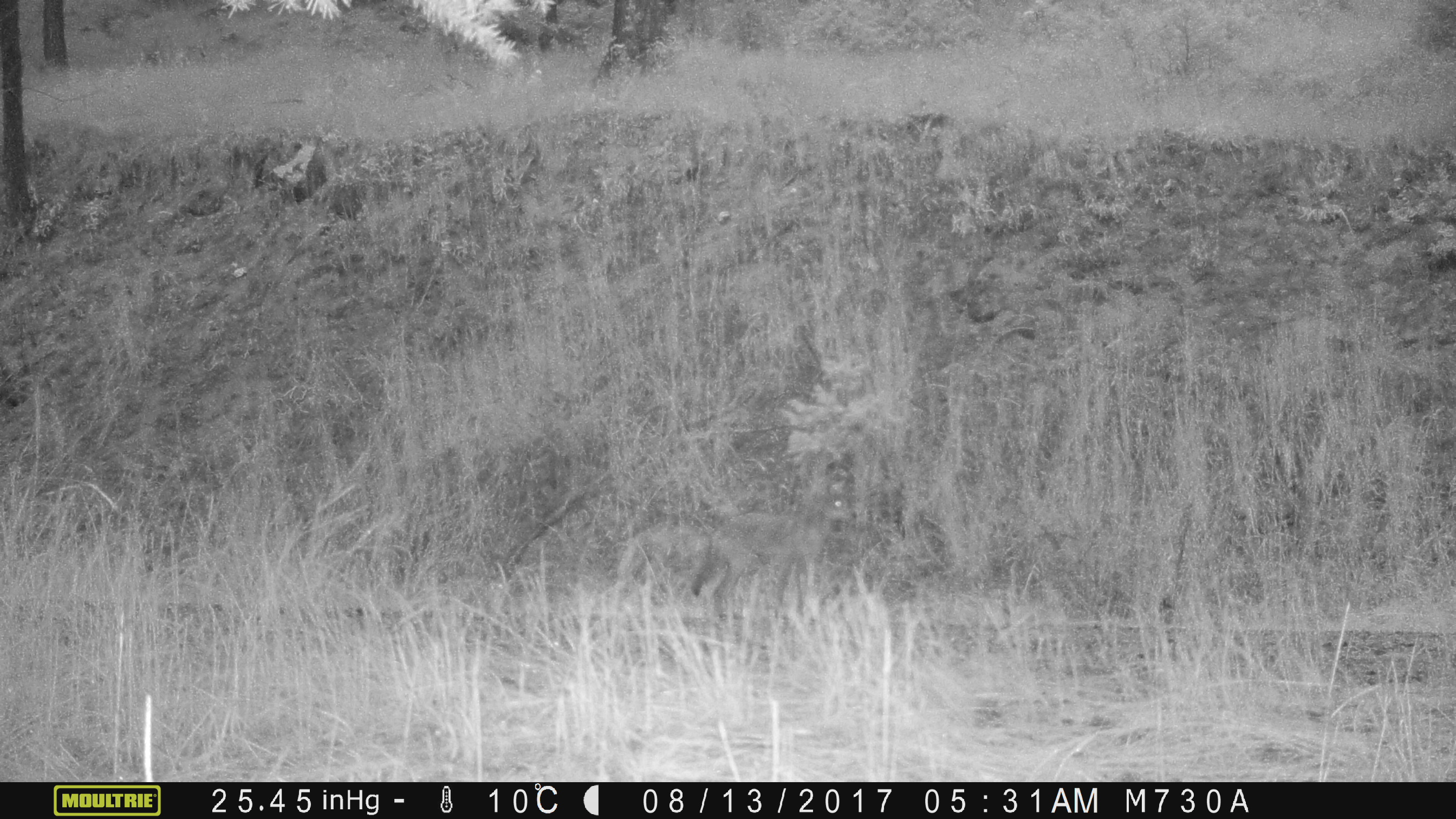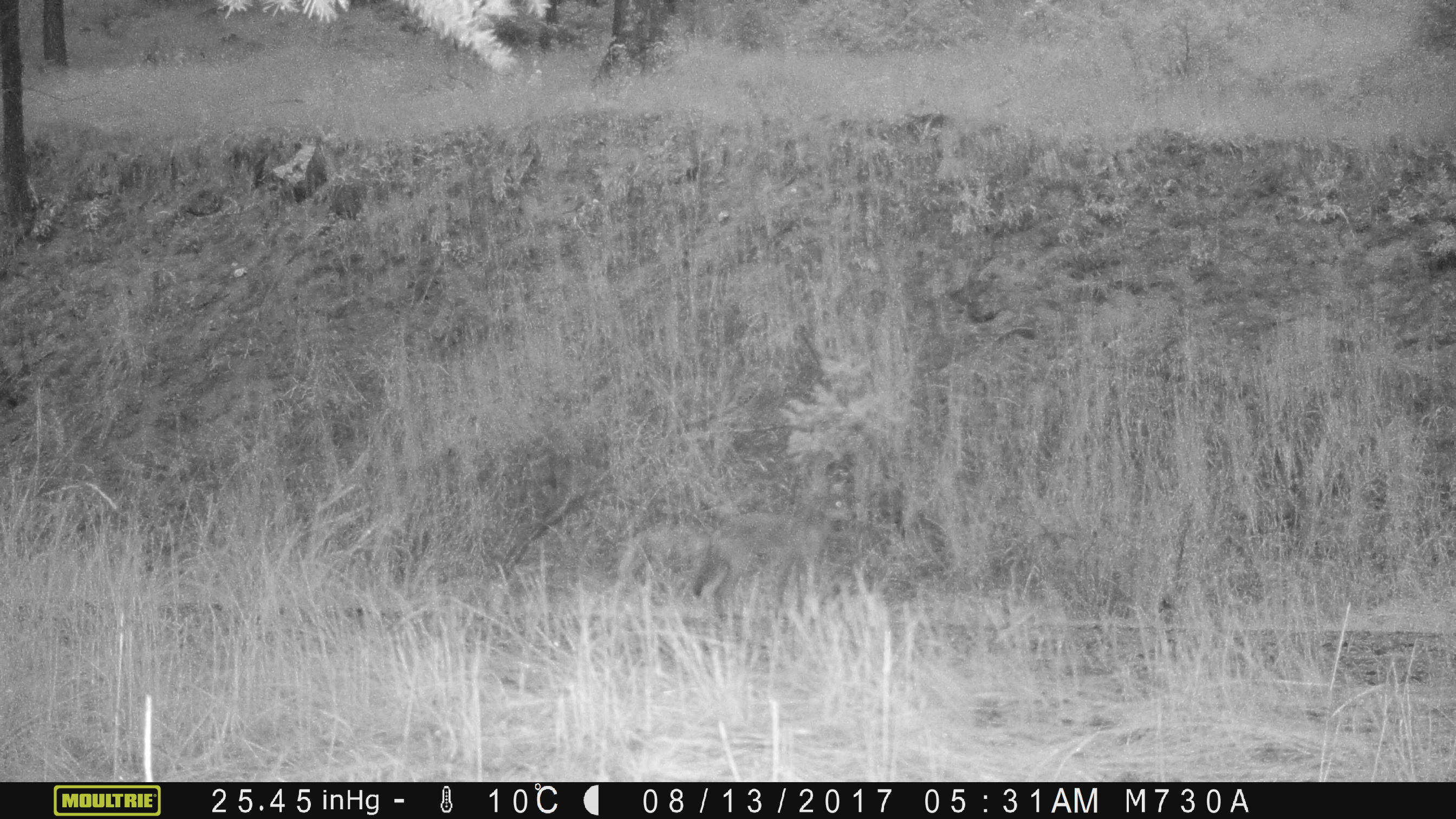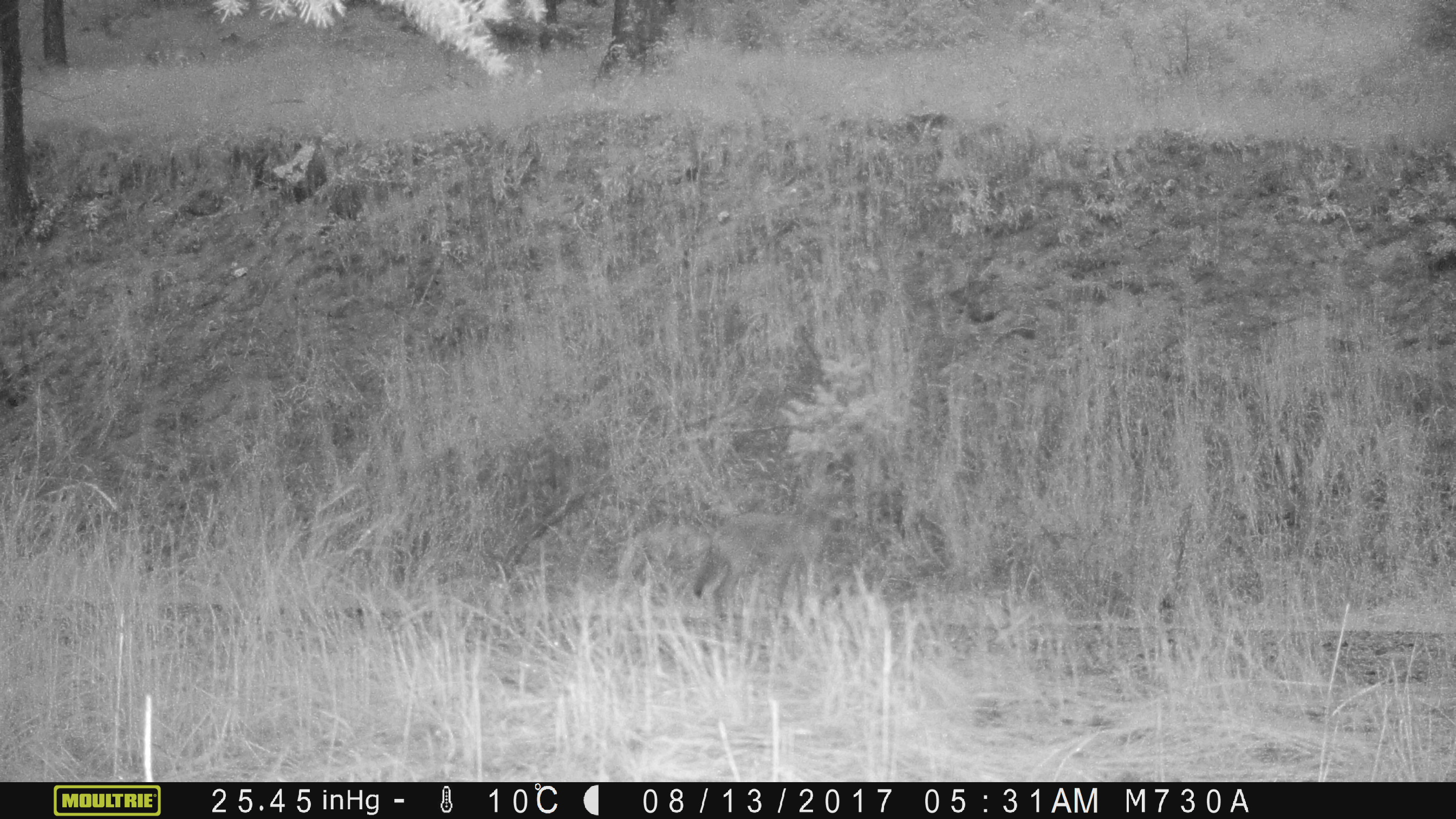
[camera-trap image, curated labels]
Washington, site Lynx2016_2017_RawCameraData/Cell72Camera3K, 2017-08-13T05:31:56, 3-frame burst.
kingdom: Animalia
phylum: Chordata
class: Mammalia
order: Carnivora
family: Canidae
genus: Canis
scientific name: Canis latrans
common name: coyote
Canis latrans (coyote). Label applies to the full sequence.